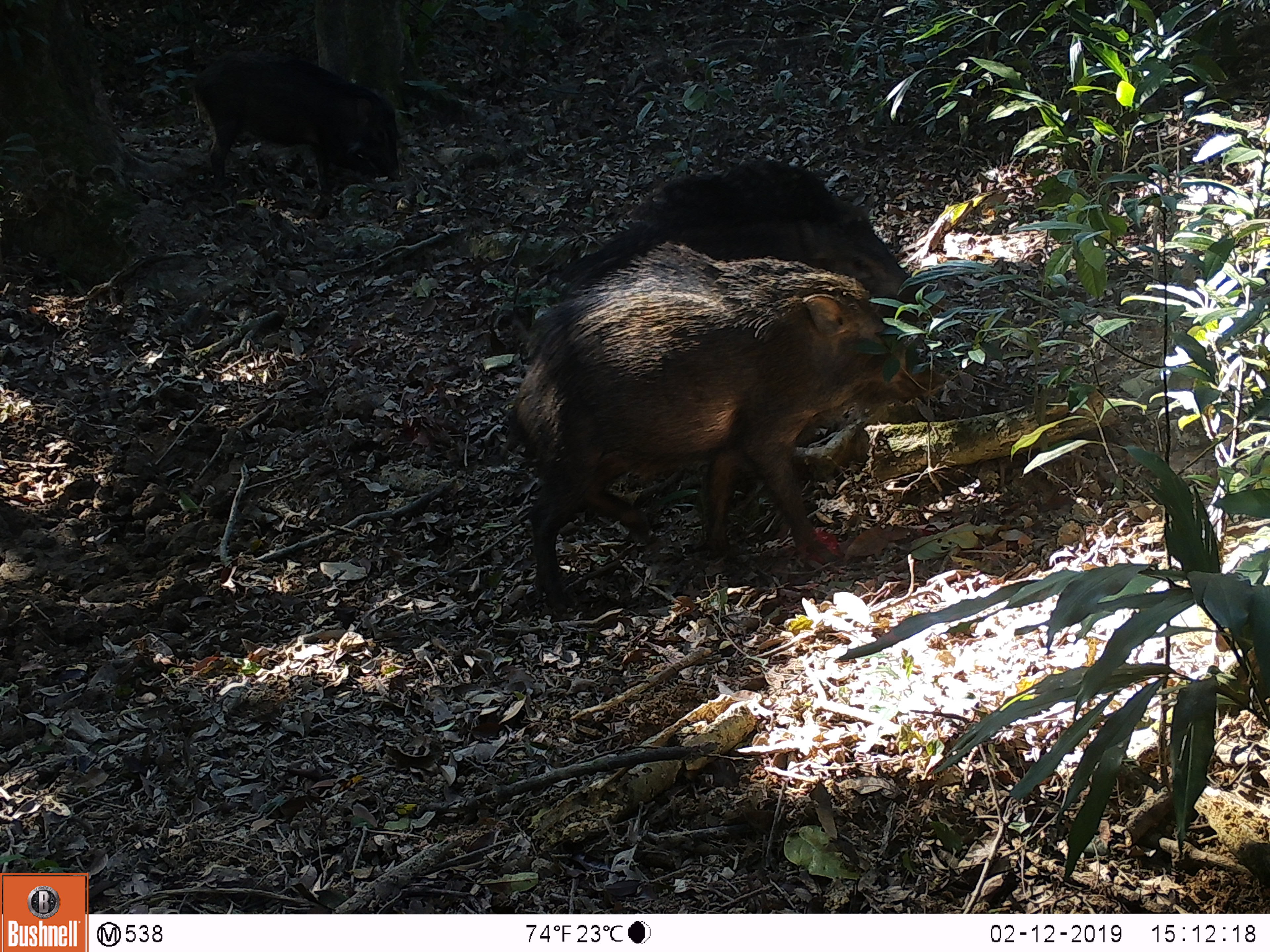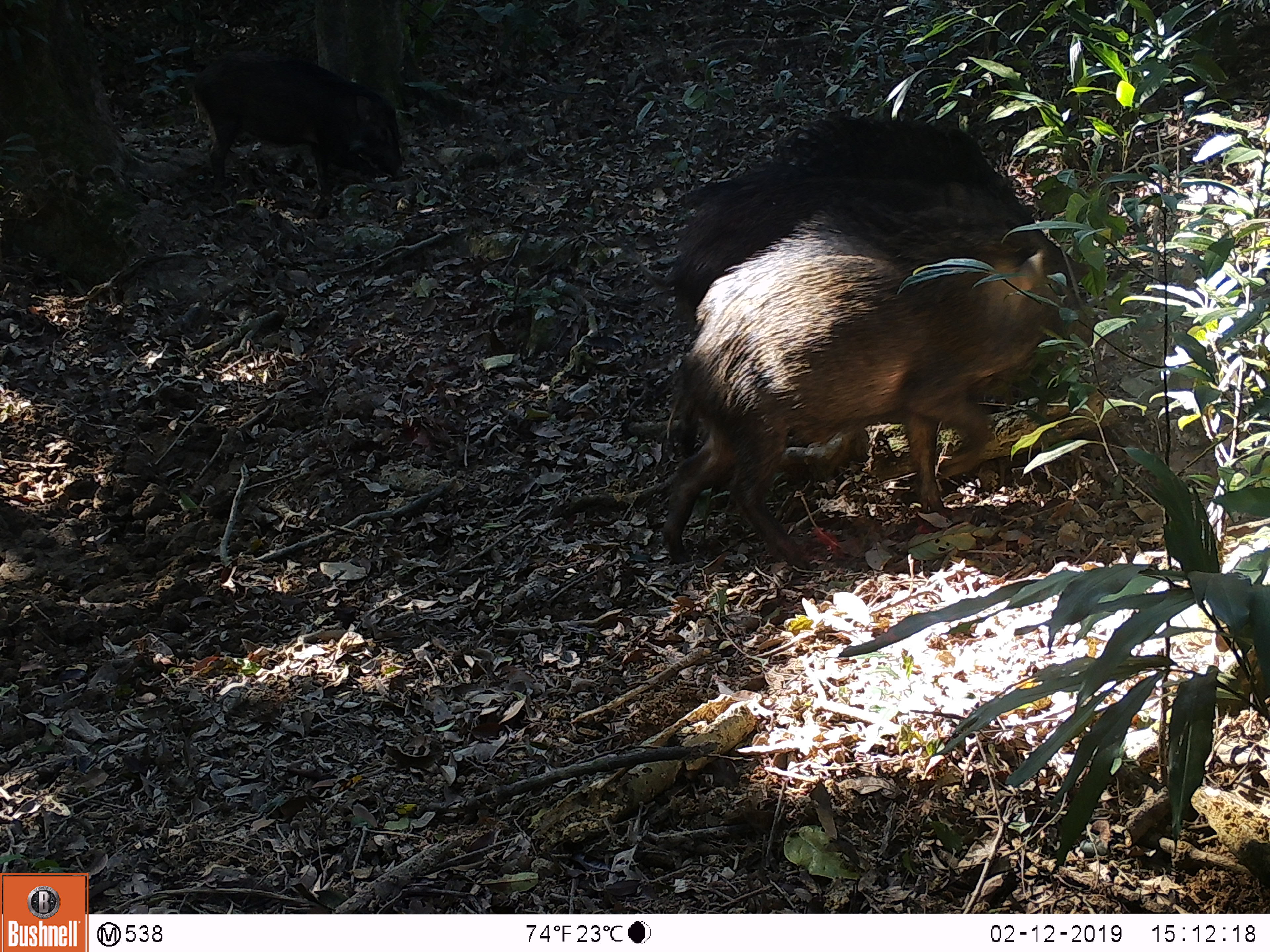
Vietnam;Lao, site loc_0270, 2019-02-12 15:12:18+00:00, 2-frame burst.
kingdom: Animalia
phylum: Chordata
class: Mammalia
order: Artiodactyla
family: Suidae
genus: Sus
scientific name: Sus scrofa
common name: eurasian wild pig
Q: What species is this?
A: Eurasian wild pig (Sus scrofa).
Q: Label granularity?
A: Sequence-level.